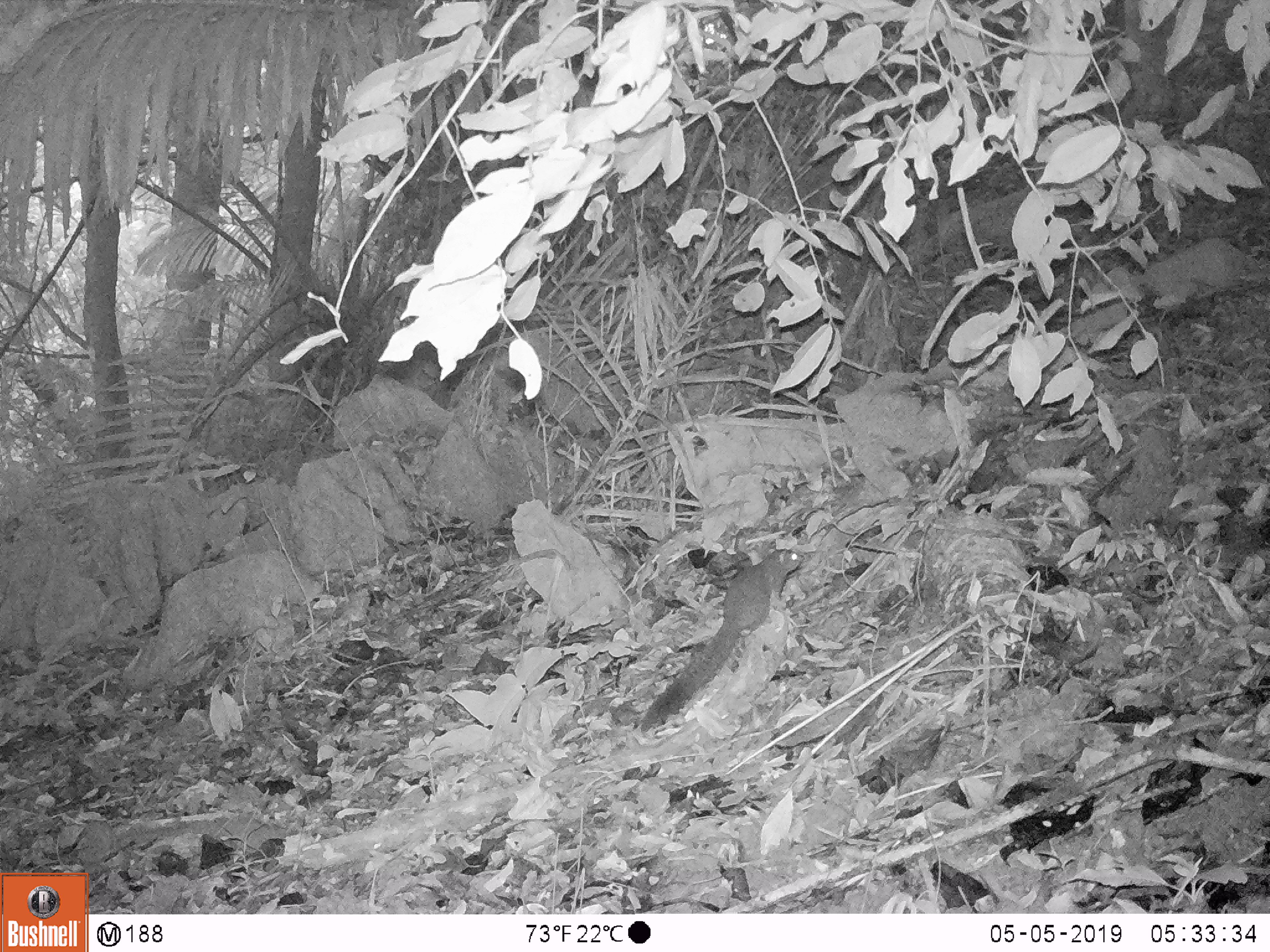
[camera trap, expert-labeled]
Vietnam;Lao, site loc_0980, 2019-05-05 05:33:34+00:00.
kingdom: Animalia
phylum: Chordata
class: Mammalia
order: Rodentia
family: Sciuridae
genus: Dremomys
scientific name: Dremomys rufigenis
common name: red-cheeked squirrel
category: red cheeked squirrel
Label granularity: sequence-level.